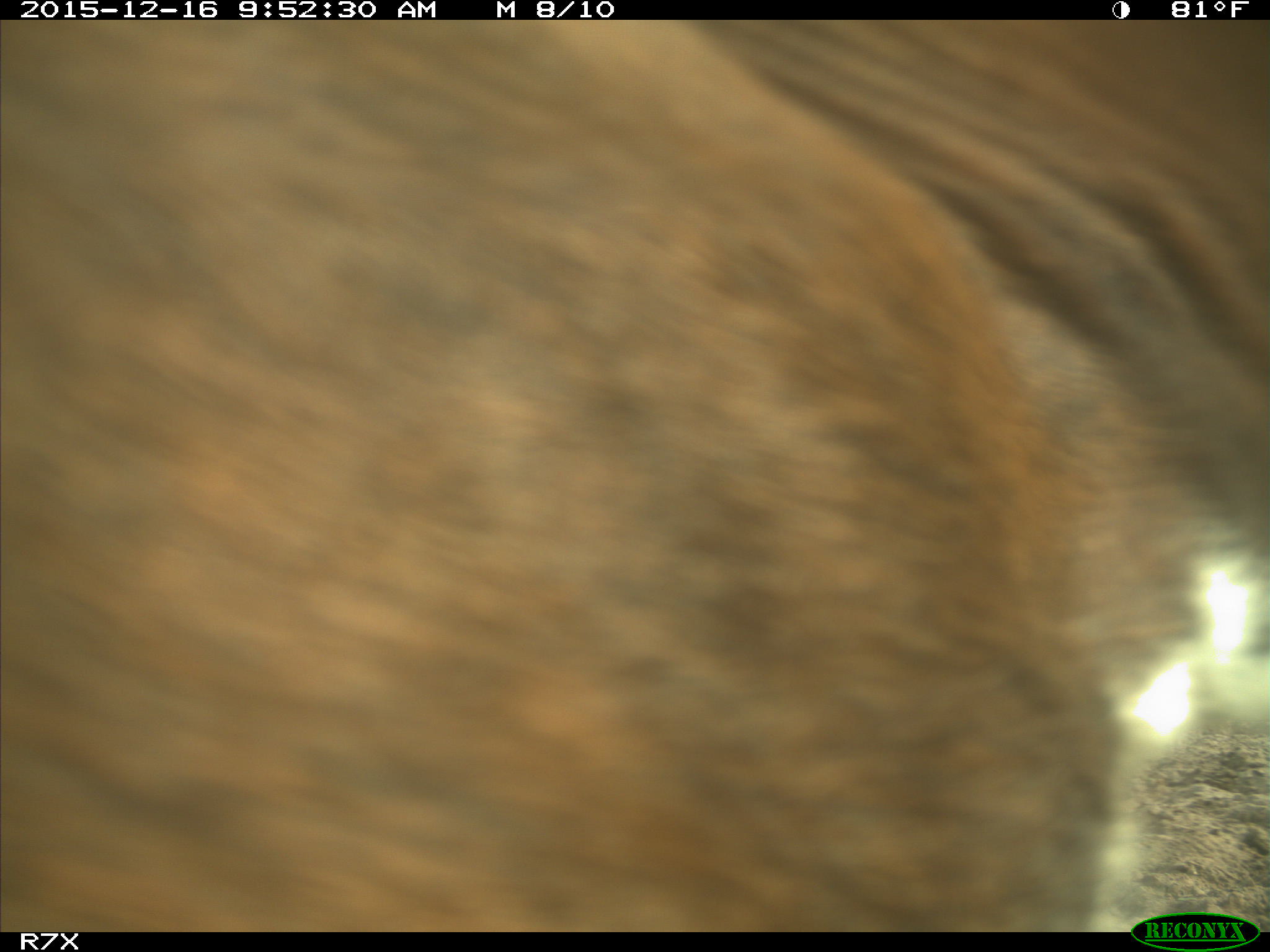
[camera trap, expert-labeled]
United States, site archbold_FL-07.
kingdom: Animalia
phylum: Chordata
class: Mammalia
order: Artiodactyla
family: Bovidae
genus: Bos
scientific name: Bos taurus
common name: domestic cow